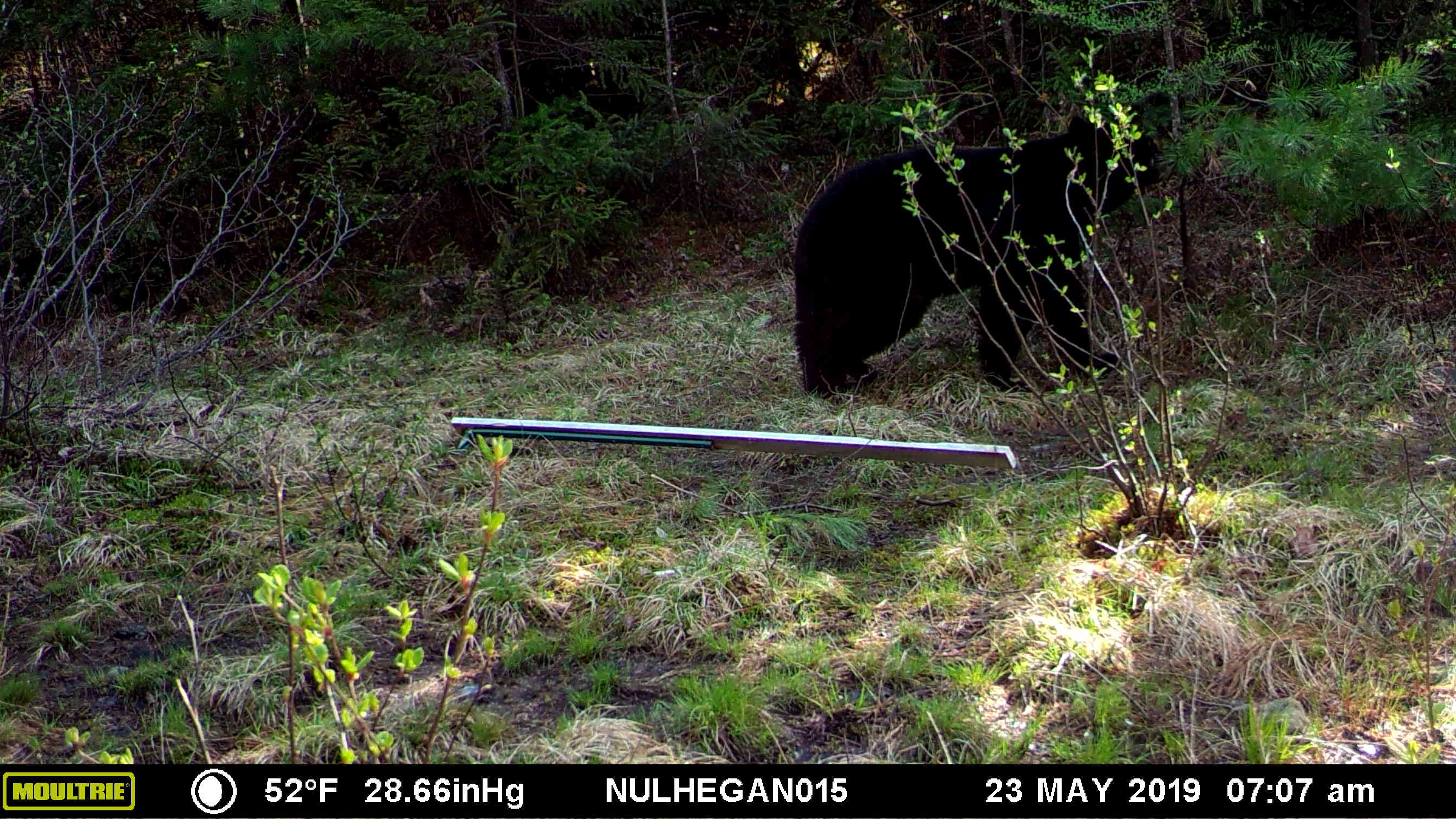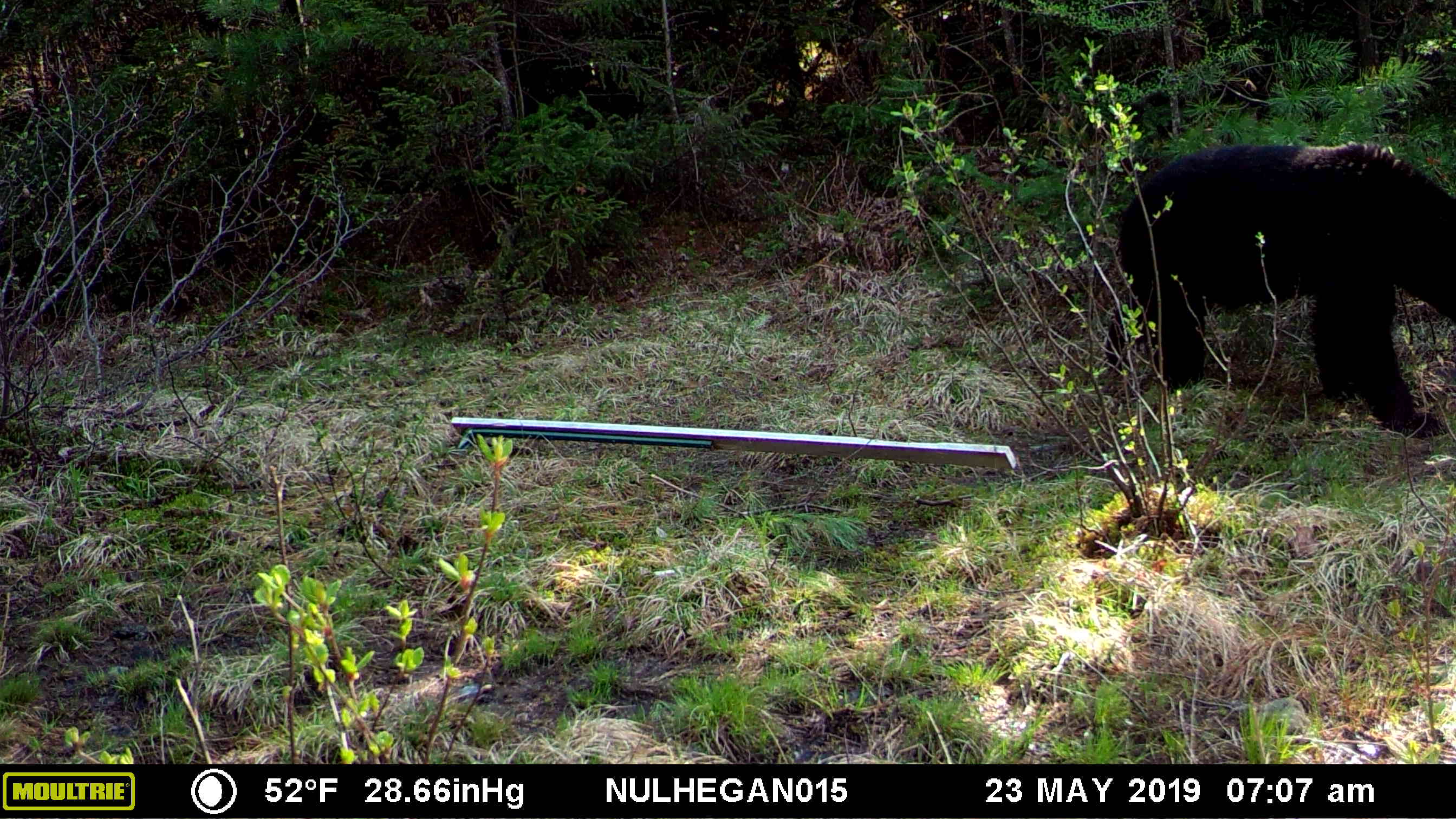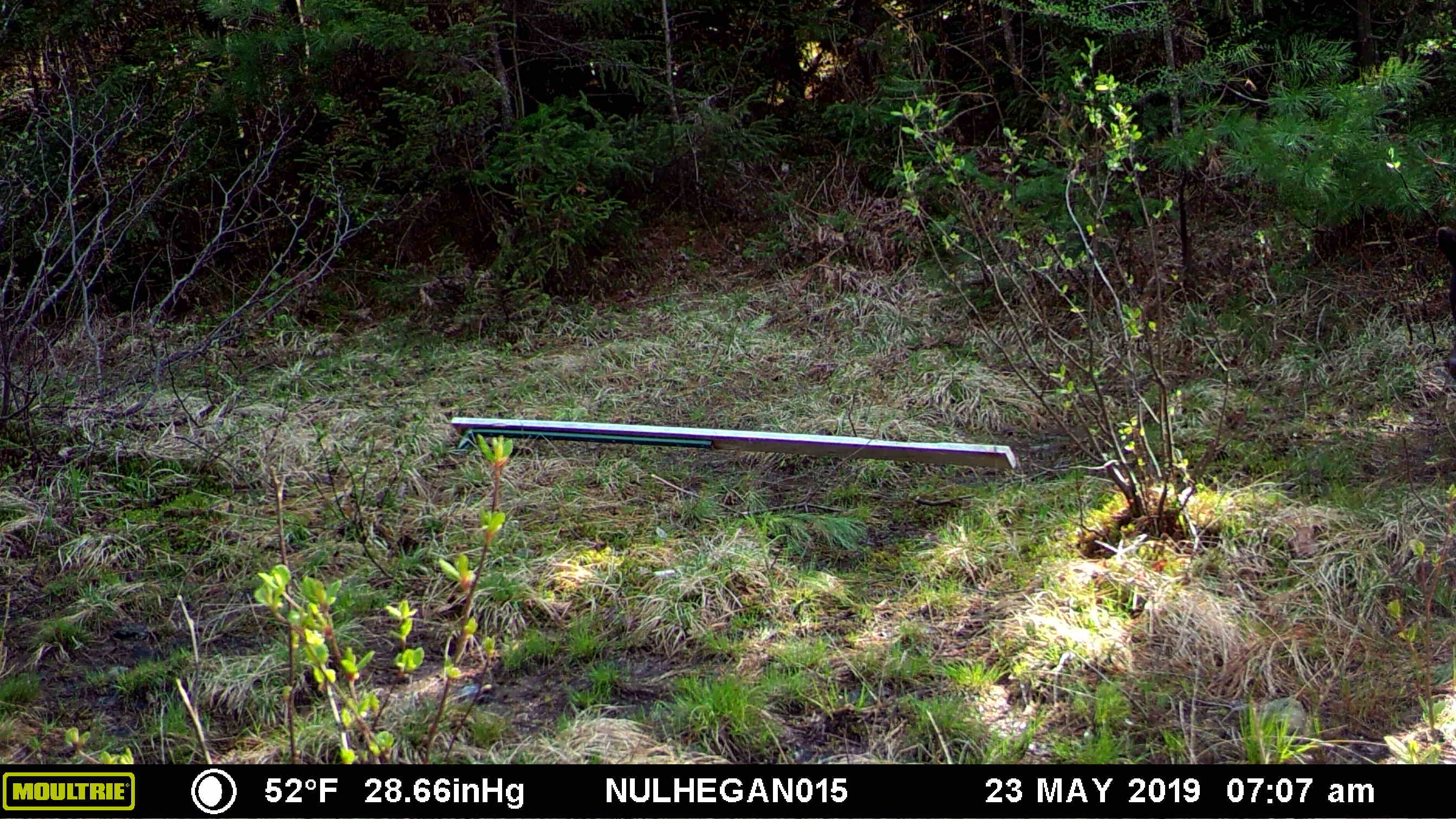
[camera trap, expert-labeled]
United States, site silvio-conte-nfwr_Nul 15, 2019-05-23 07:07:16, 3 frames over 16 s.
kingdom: Animalia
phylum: Chordata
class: Mammalia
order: Carnivora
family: Ursidae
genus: Ursus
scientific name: Ursus americanus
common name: black bear